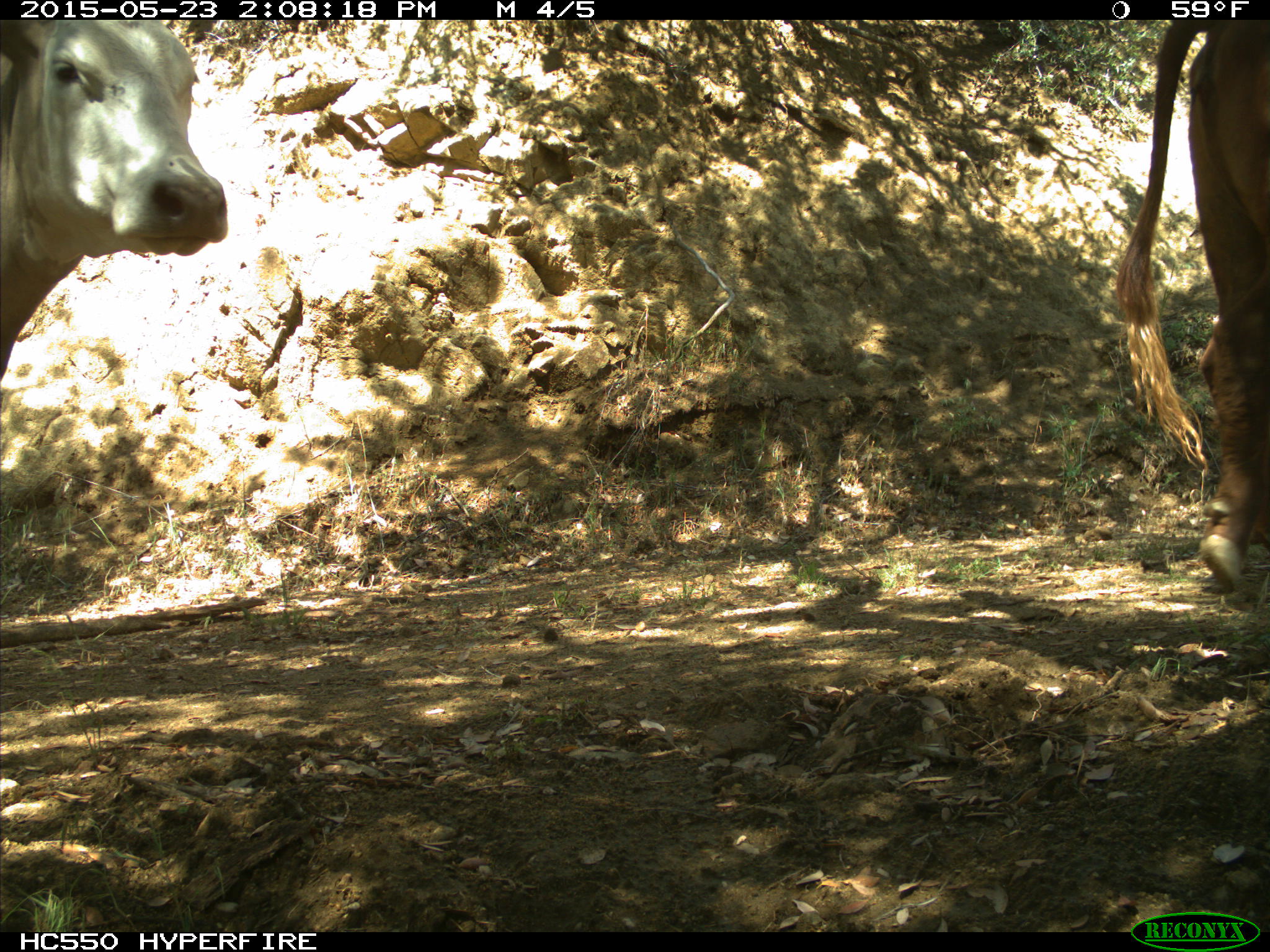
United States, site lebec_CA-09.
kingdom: Animalia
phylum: Chordata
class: Mammalia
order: Artiodactyla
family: Bovidae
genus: Bos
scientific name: Bos taurus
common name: domestic cow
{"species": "Bos taurus (domestic cow)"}